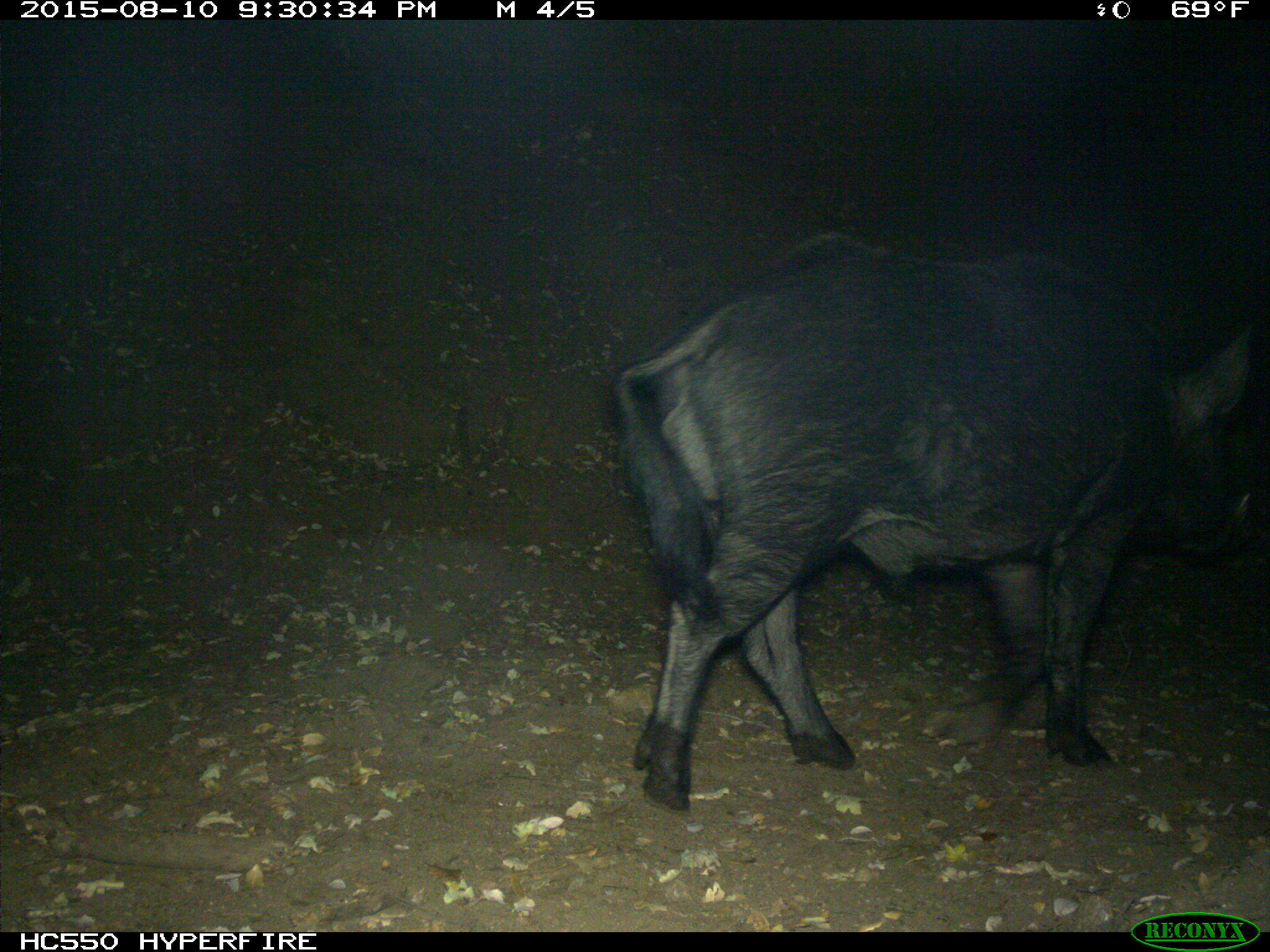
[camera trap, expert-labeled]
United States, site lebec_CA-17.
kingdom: Animalia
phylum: Chordata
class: Mammalia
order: Artiodactyla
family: Suidae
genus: Sus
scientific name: Sus scrofa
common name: wild boar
Sus scrofa (wild boar).